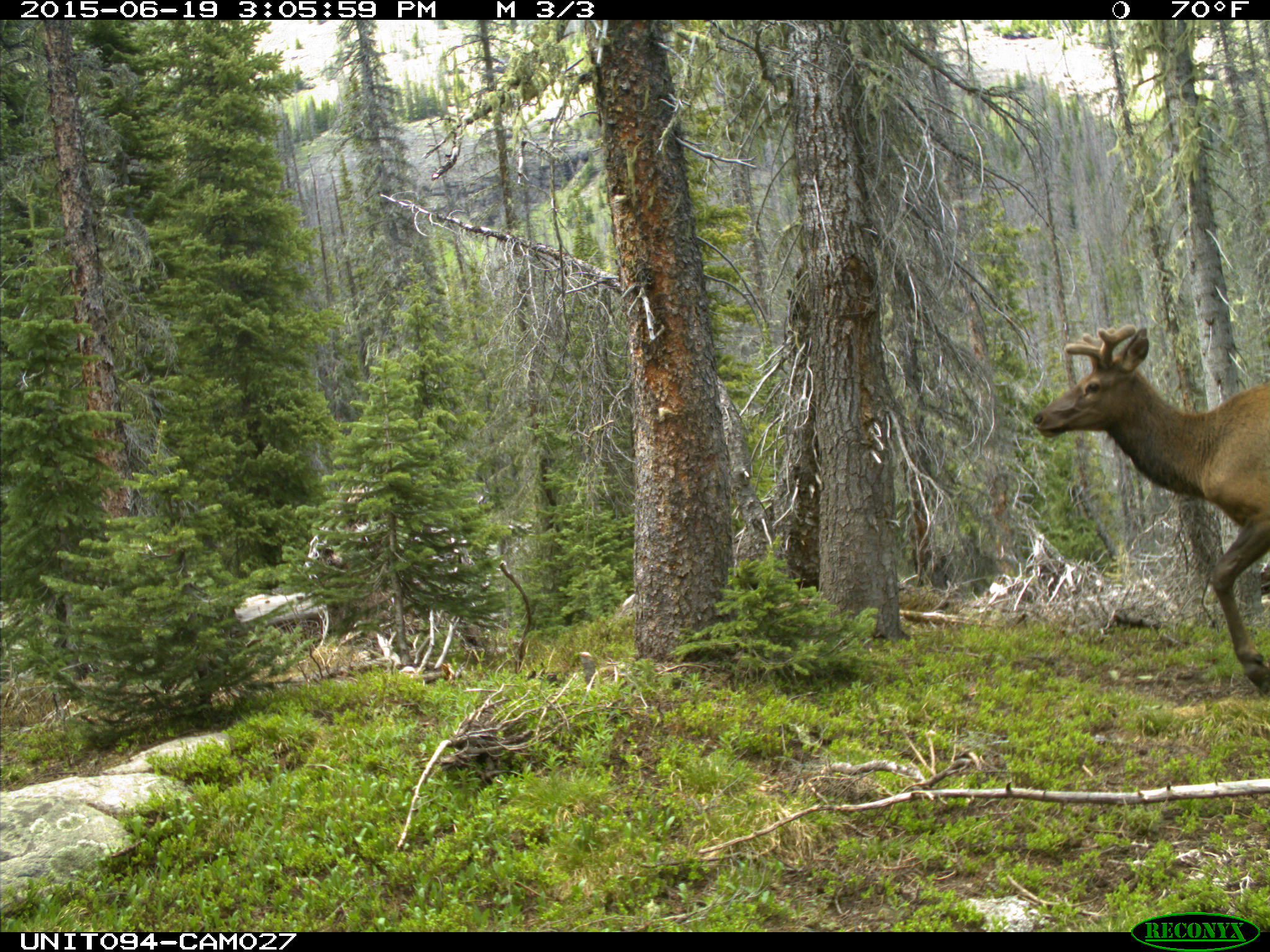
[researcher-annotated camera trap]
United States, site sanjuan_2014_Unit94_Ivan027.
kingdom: Animalia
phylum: Chordata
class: Mammalia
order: Artiodactyla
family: Cervidae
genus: Cervus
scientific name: Cervus elaphus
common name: red deer